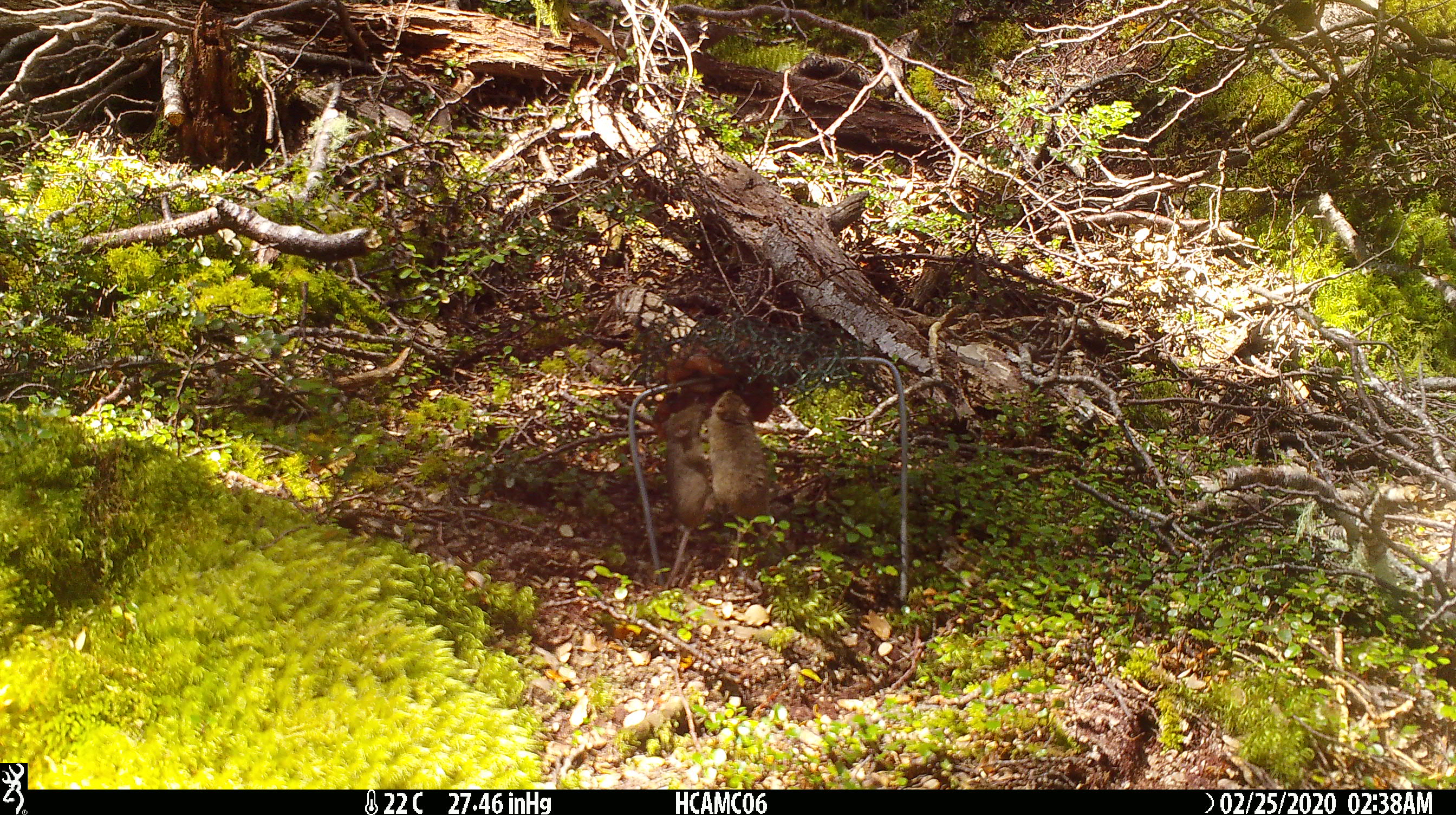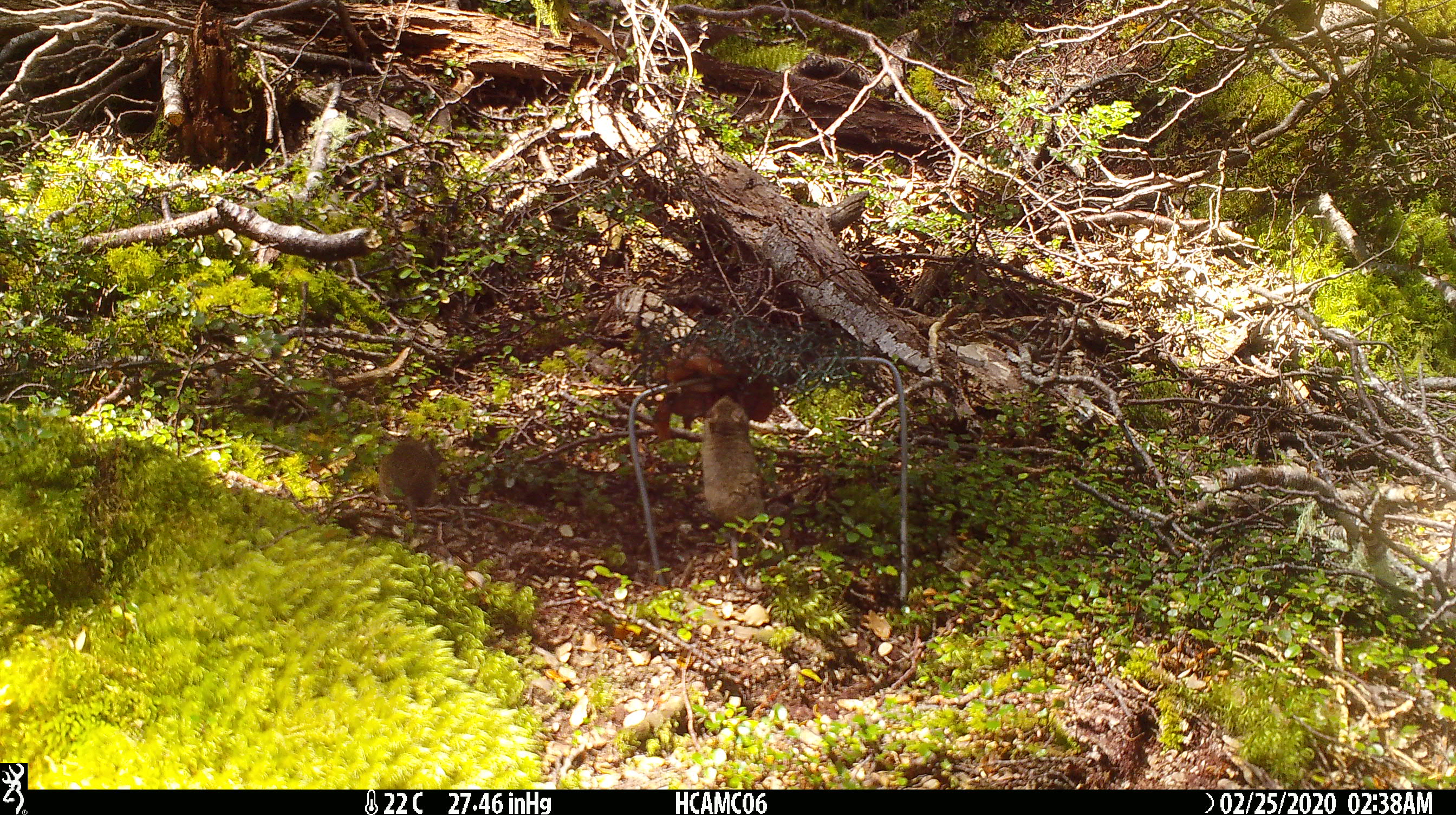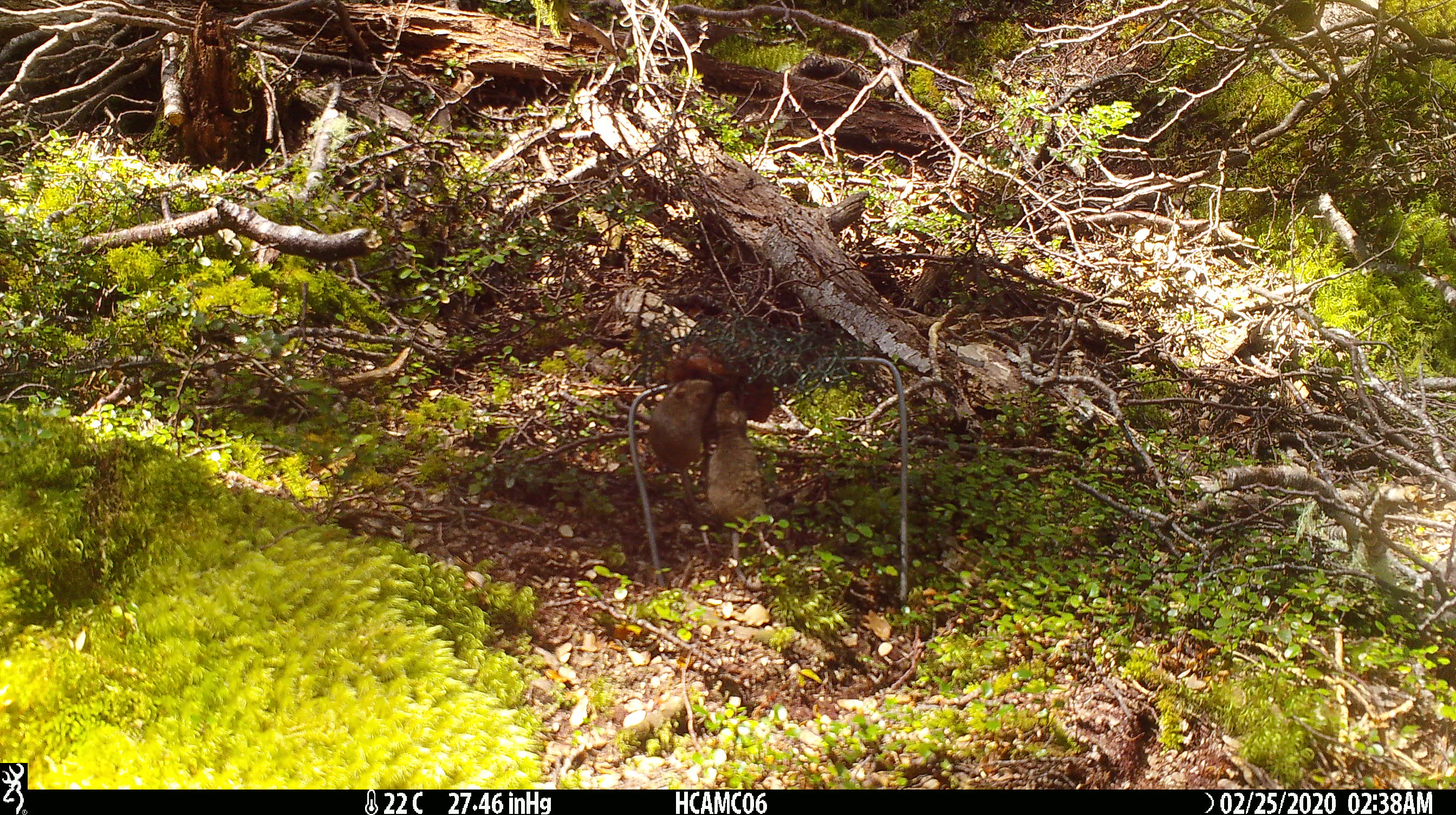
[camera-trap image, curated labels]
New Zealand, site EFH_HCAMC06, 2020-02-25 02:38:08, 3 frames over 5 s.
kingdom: Animalia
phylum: Chordata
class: Mammalia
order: Rodentia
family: Muridae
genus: Mus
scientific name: Mus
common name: mouse